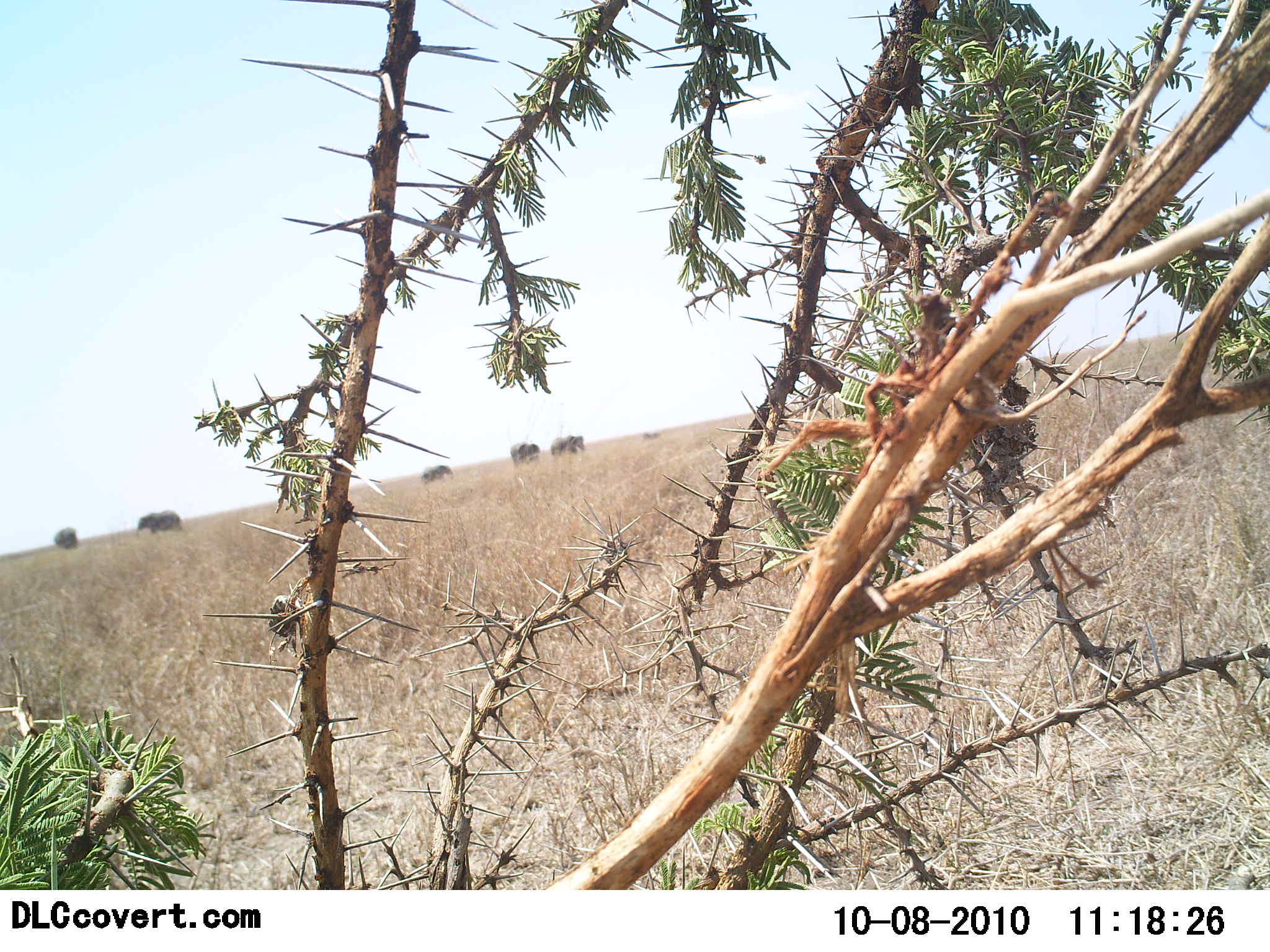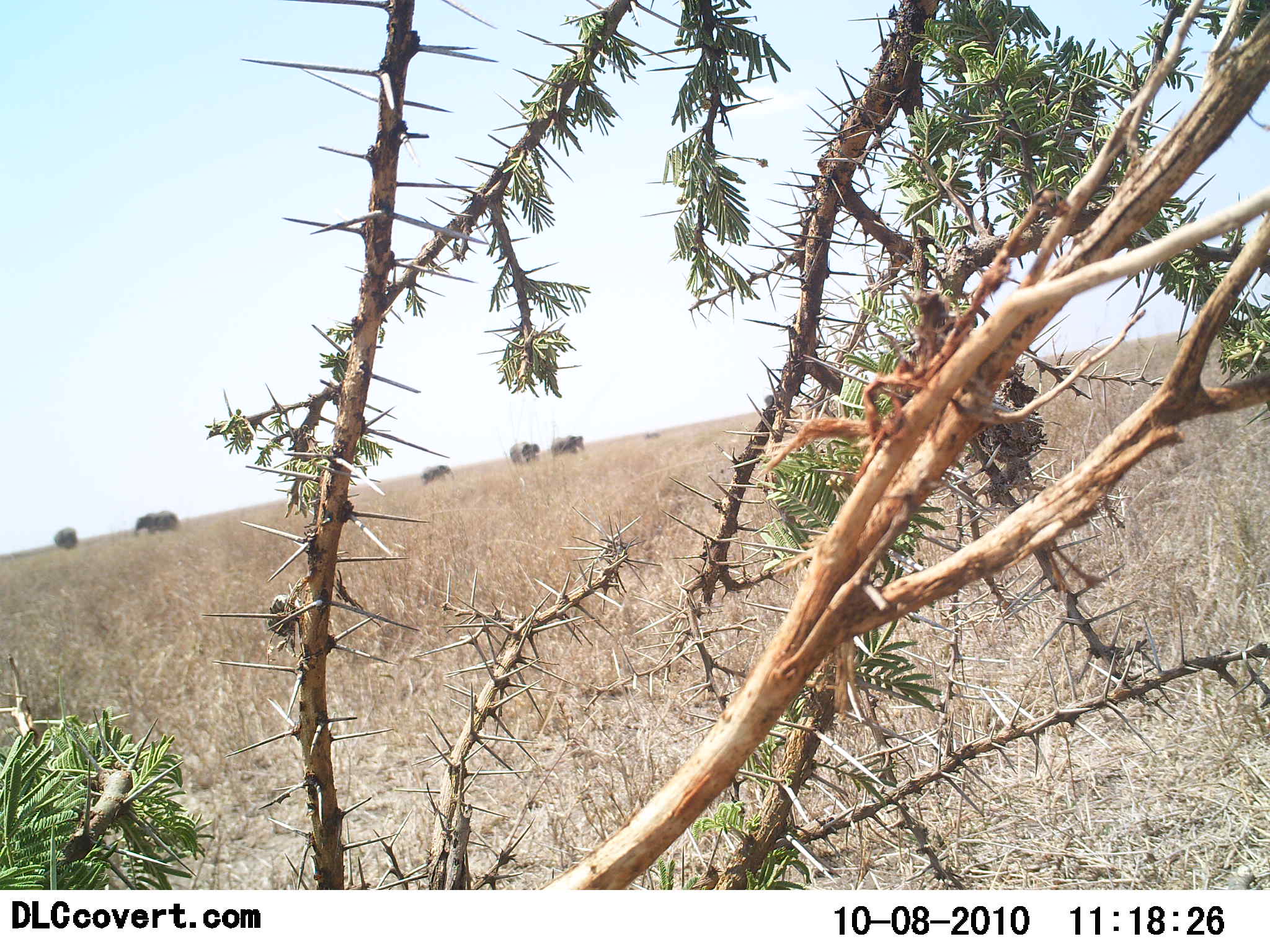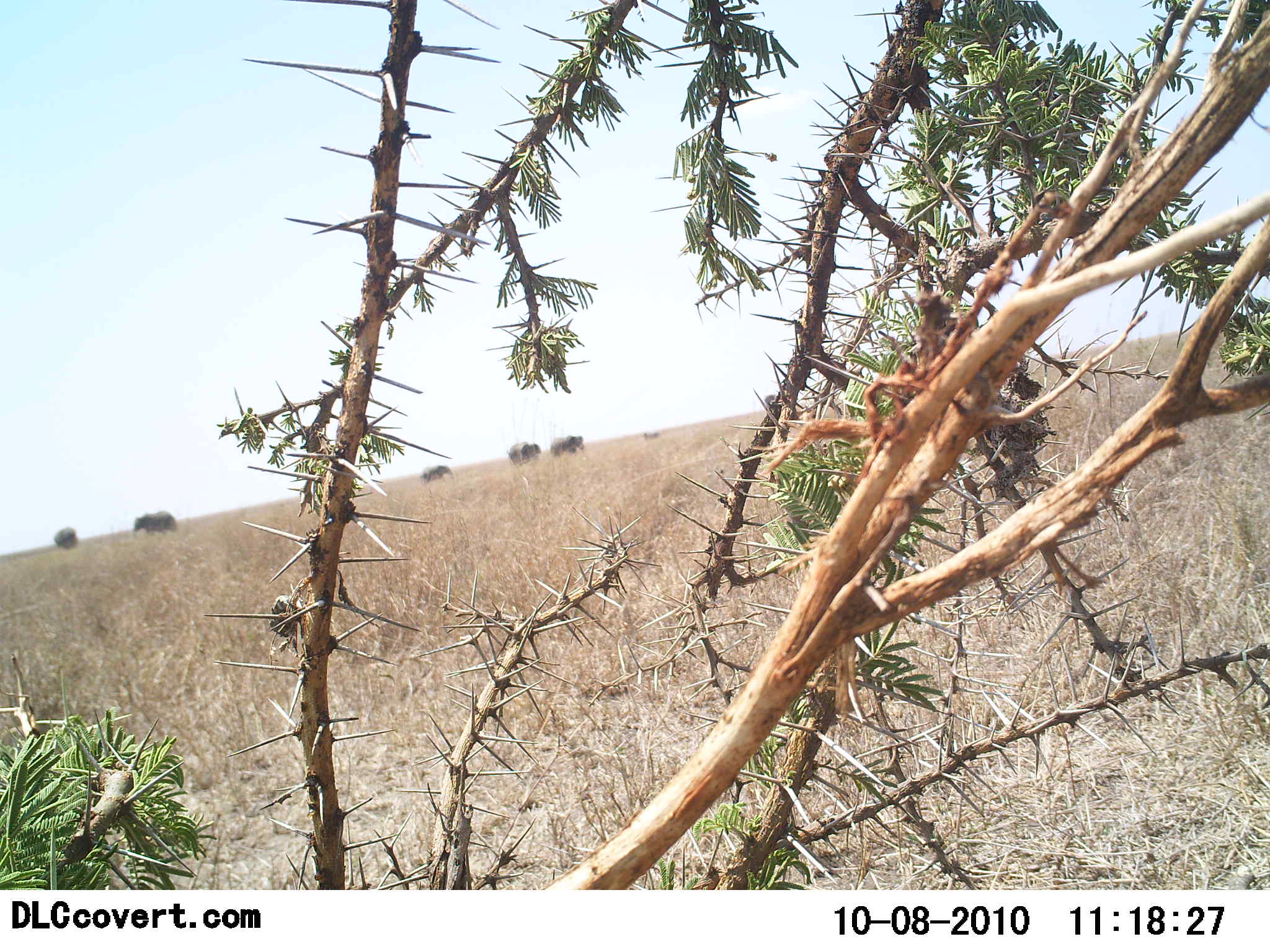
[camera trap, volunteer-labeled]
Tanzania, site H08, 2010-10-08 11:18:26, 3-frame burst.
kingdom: Animalia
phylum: Chordata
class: Mammalia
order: Proboscidea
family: Elephantidae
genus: Loxodonta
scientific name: Loxodonta africana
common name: african bush elephant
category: elephant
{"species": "elephant (african bush elephant) (Loxodonta africana)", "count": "5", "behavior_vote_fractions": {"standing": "82%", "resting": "0%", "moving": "47%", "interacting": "0%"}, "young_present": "29%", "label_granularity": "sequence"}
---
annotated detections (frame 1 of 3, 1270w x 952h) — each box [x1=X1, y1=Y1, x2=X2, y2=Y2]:
animal: [x1=136, y1=509, x2=183, y2=540]; [x1=510, y1=442, x2=541, y2=469]; [x1=550, y1=435, x2=586, y2=456]; [x1=421, y1=464, x2=454, y2=486]; [x1=54, y1=527, x2=79, y2=550]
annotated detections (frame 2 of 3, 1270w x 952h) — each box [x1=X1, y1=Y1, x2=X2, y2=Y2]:
animal: [x1=135, y1=511, x2=182, y2=534]; [x1=510, y1=442, x2=541, y2=469]; [x1=550, y1=435, x2=586, y2=456]; [x1=421, y1=464, x2=454, y2=486]; [x1=54, y1=527, x2=79, y2=550]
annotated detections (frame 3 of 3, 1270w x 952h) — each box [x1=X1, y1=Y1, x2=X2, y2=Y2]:
animal: [x1=134, y1=509, x2=178, y2=536]; [x1=510, y1=442, x2=541, y2=469]; [x1=550, y1=434, x2=585, y2=456]; [x1=54, y1=526, x2=79, y2=550]; [x1=421, y1=465, x2=453, y2=483]